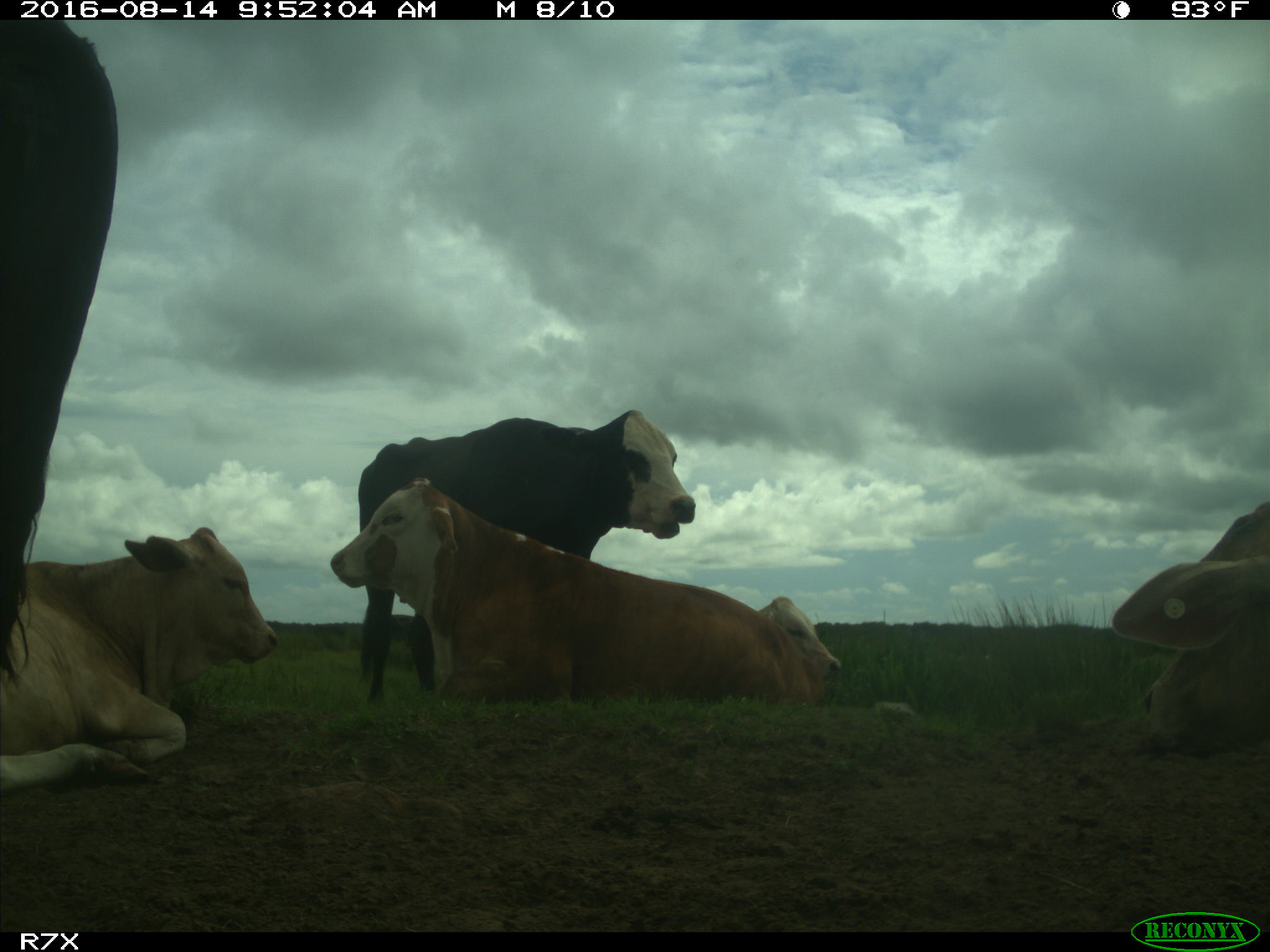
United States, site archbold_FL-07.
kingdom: Animalia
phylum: Chordata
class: Mammalia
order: Artiodactyla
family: Bovidae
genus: Bos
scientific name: Bos taurus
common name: domestic cow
Bos taurus (domestic cow).